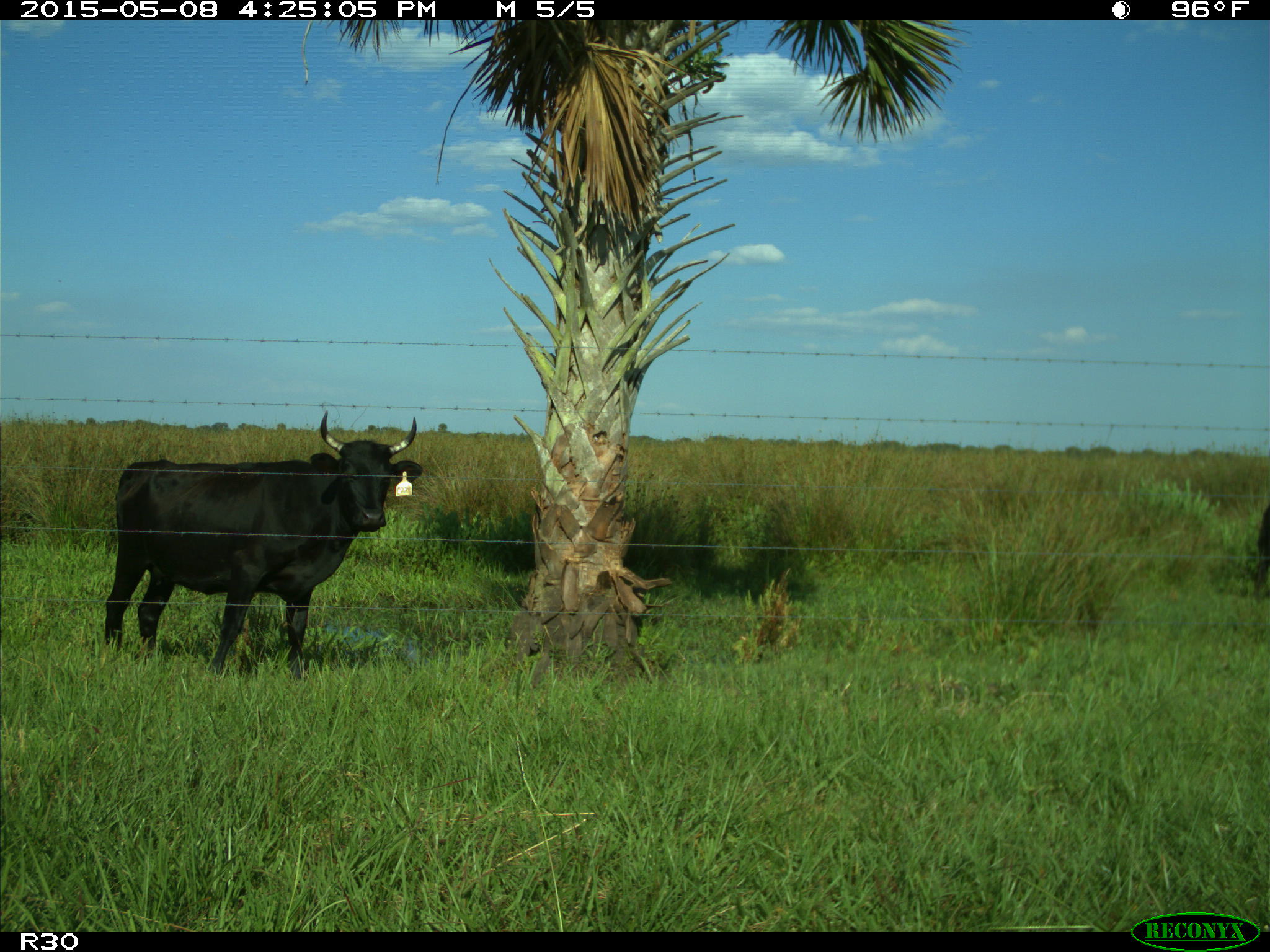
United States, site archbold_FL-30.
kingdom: Animalia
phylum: Chordata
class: Mammalia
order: Artiodactyla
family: Bovidae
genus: Bos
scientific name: Bos taurus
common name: domestic cow